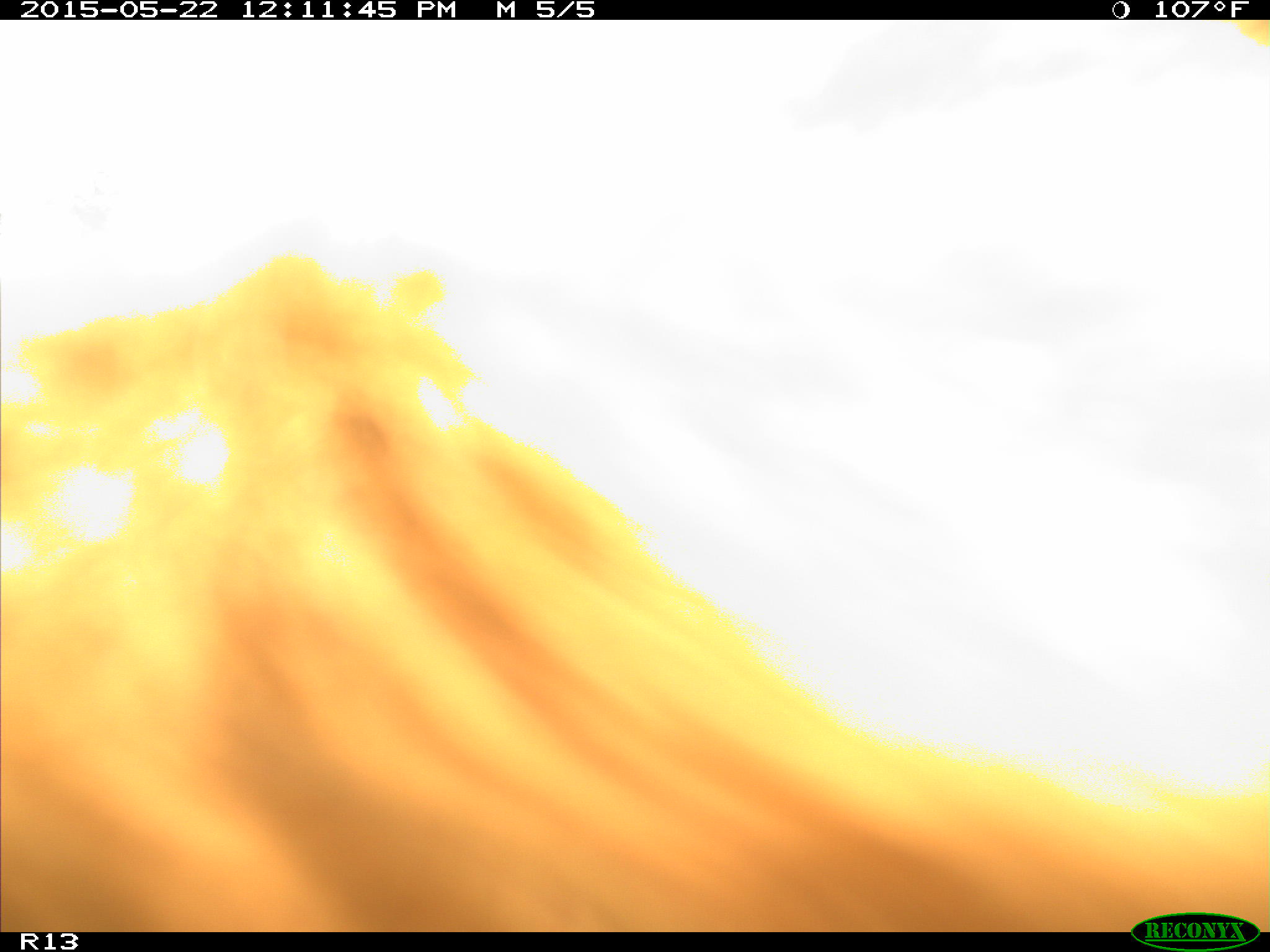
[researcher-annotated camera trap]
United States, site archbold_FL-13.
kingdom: Animalia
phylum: Chordata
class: Mammalia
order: Artiodactyla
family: Bovidae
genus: Bos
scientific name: Bos taurus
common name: domestic cow